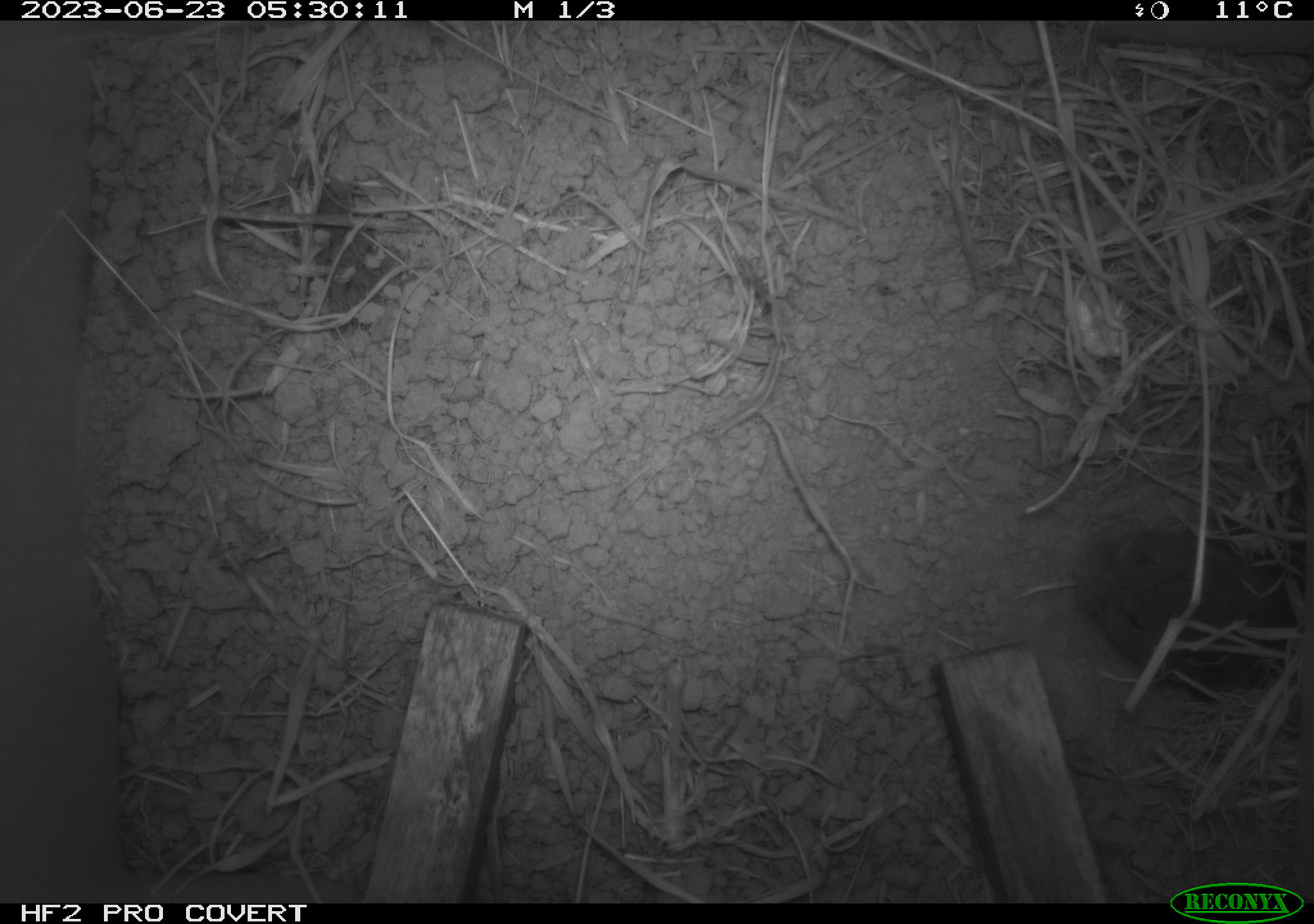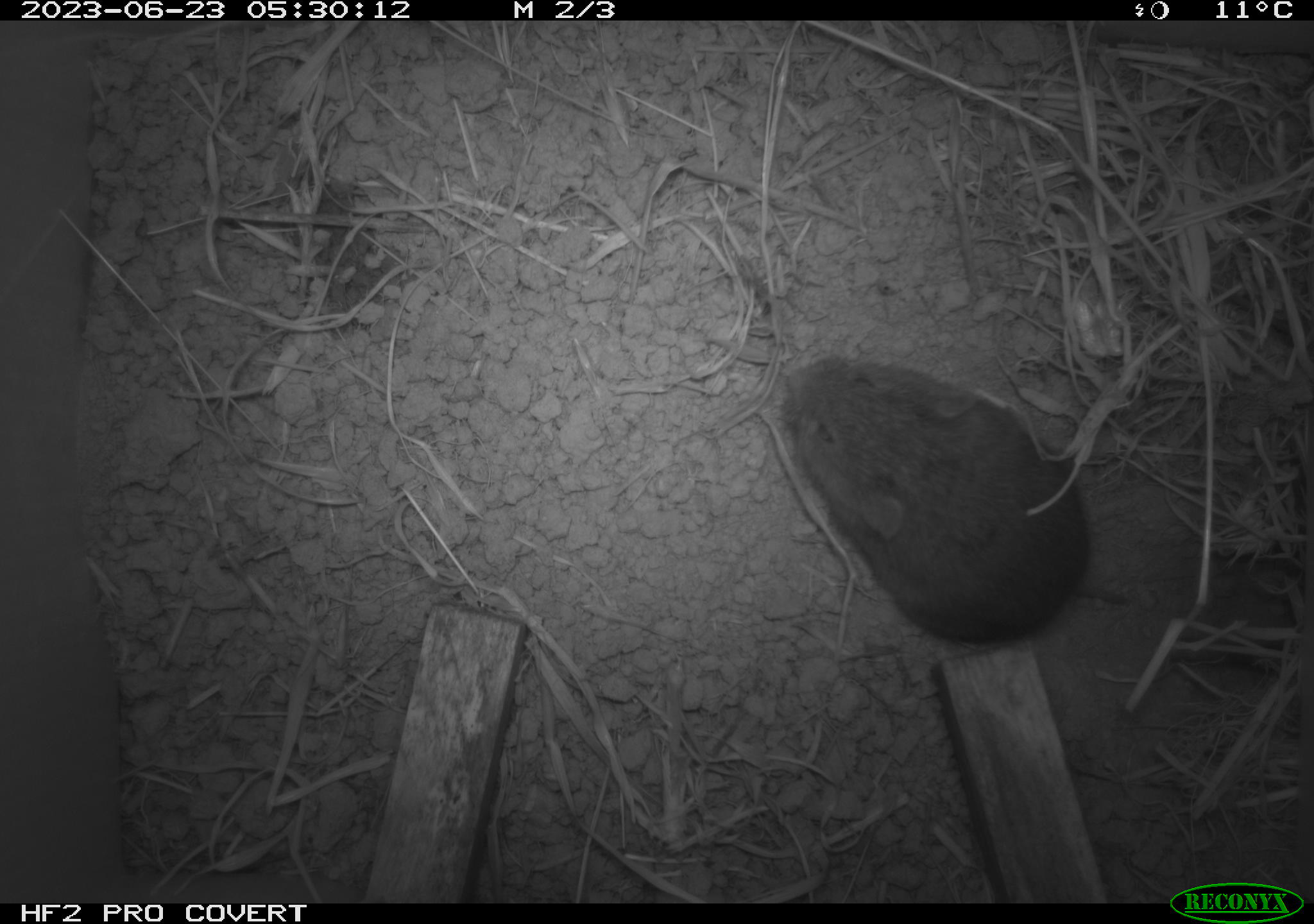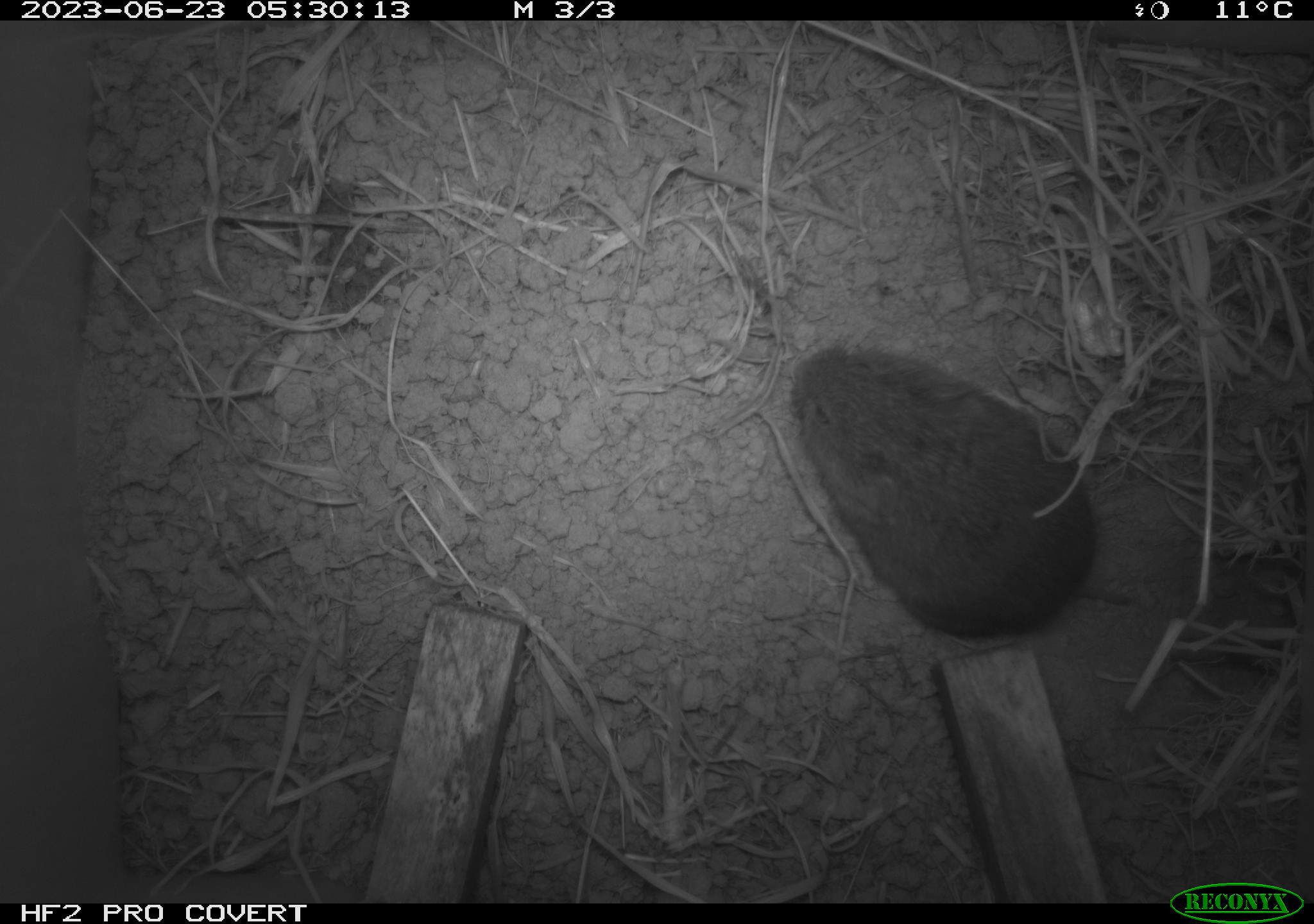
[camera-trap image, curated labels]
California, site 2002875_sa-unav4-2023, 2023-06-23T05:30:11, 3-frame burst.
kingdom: Animalia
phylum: Chordata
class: Mammalia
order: Rodentia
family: Cricetidae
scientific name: Arvicolinae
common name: voles, lemmings, and muskrats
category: arvicolinae subfamily